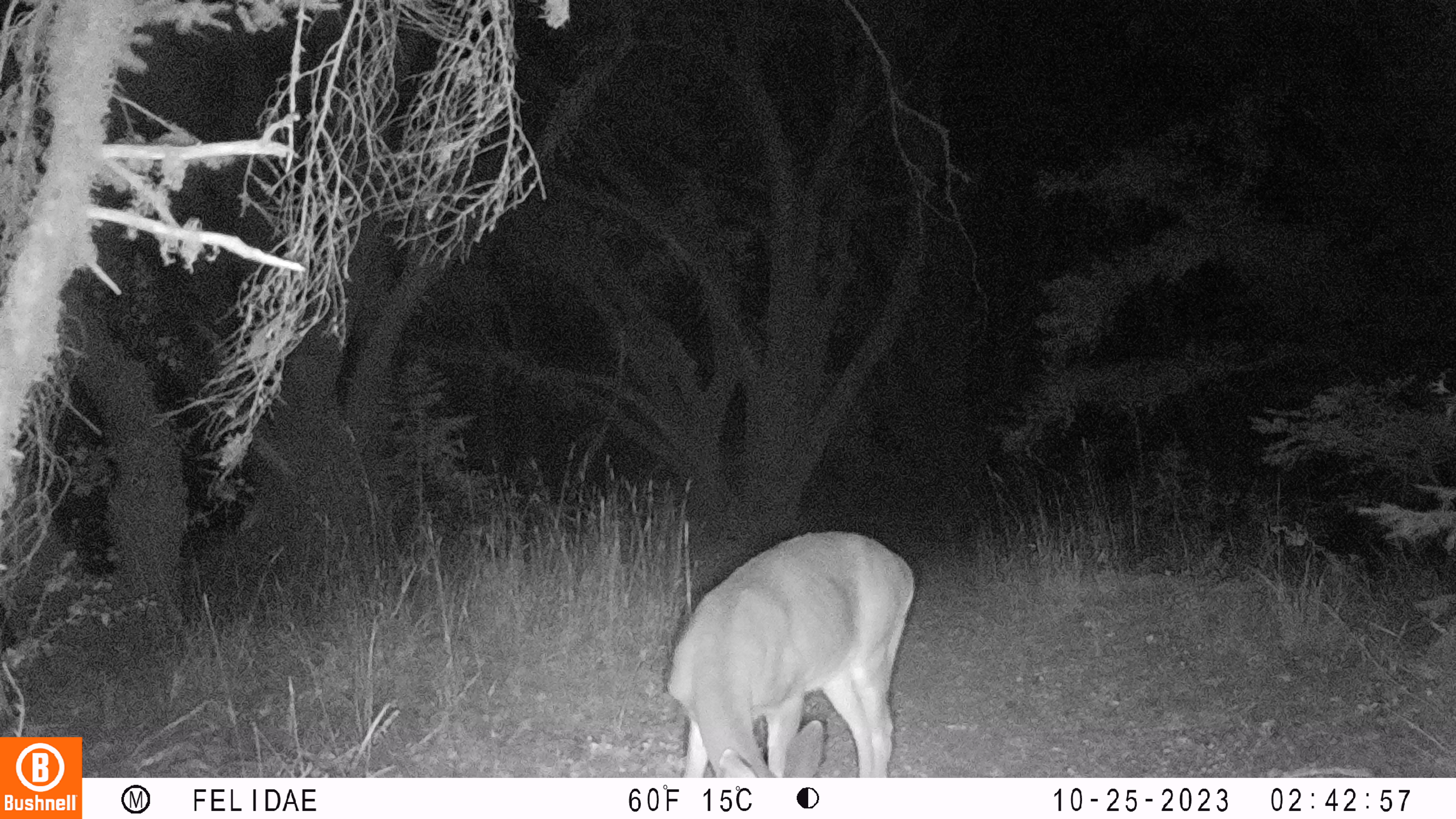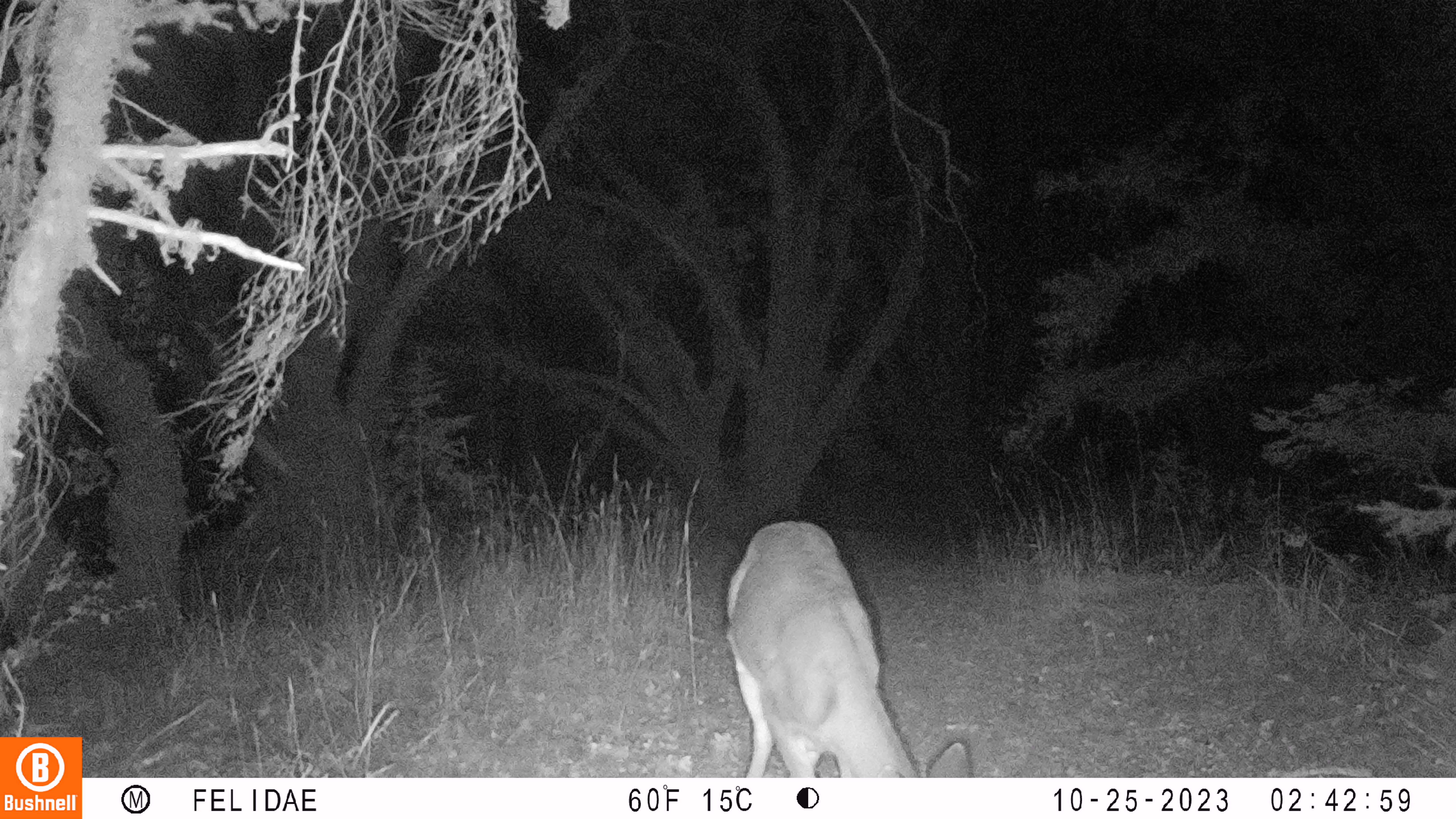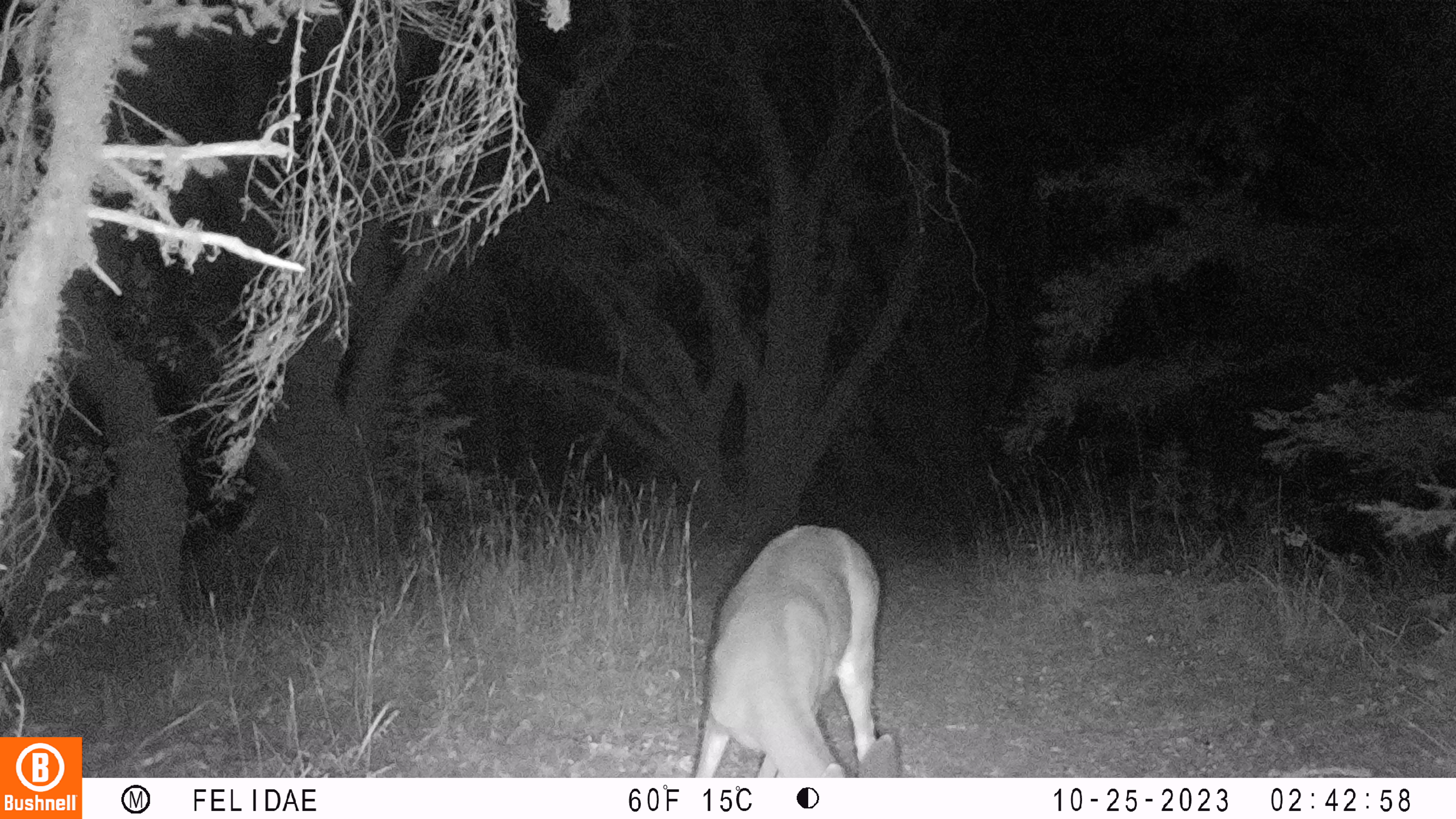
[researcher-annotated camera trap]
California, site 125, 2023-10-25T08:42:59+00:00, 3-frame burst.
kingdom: Animalia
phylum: Chordata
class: Mammalia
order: Artiodactyla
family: Cervidae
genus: Odocoileus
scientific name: Odocoileus hemionus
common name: mule deer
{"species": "mule deer (Odocoileus hemionus)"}